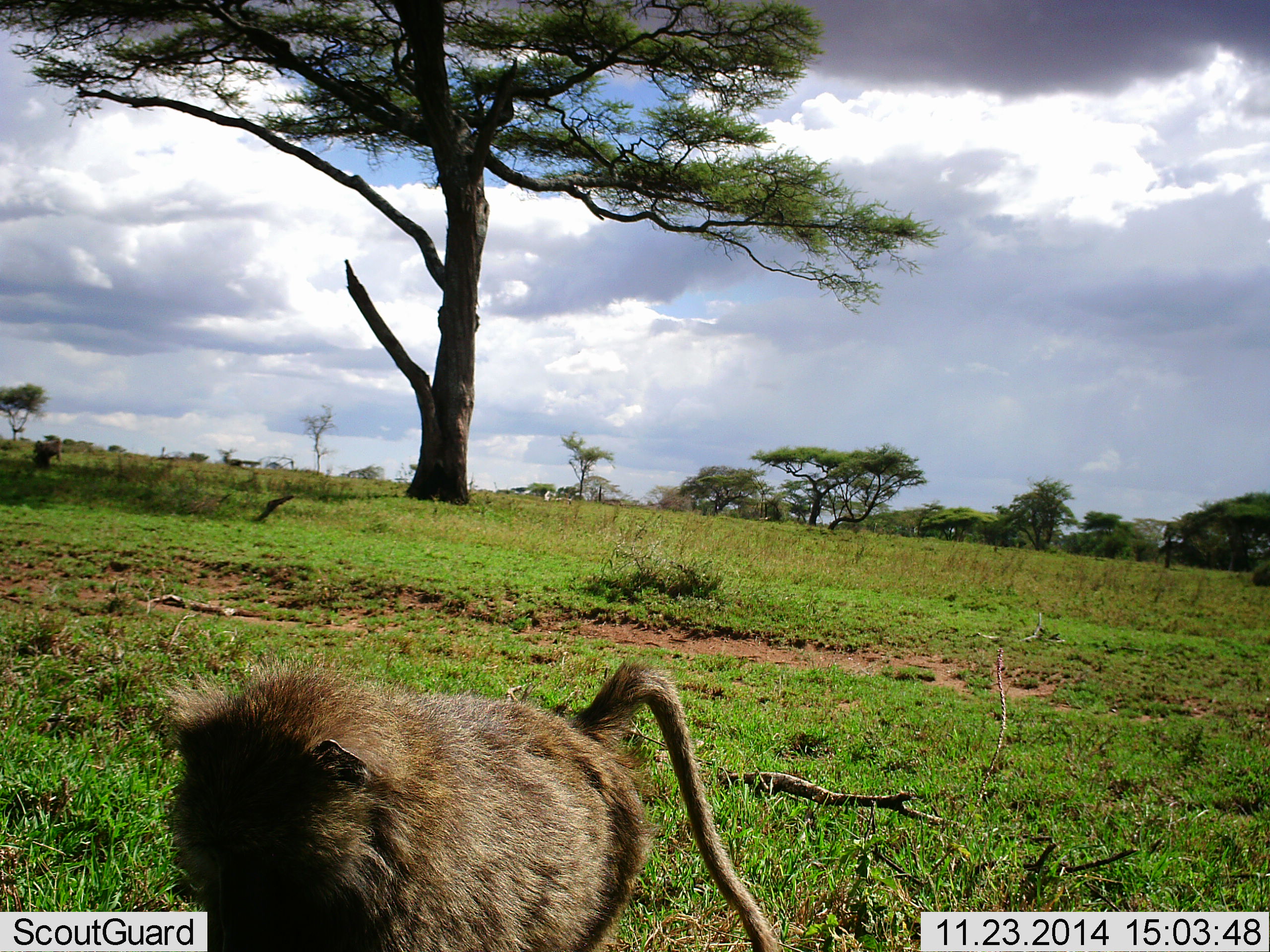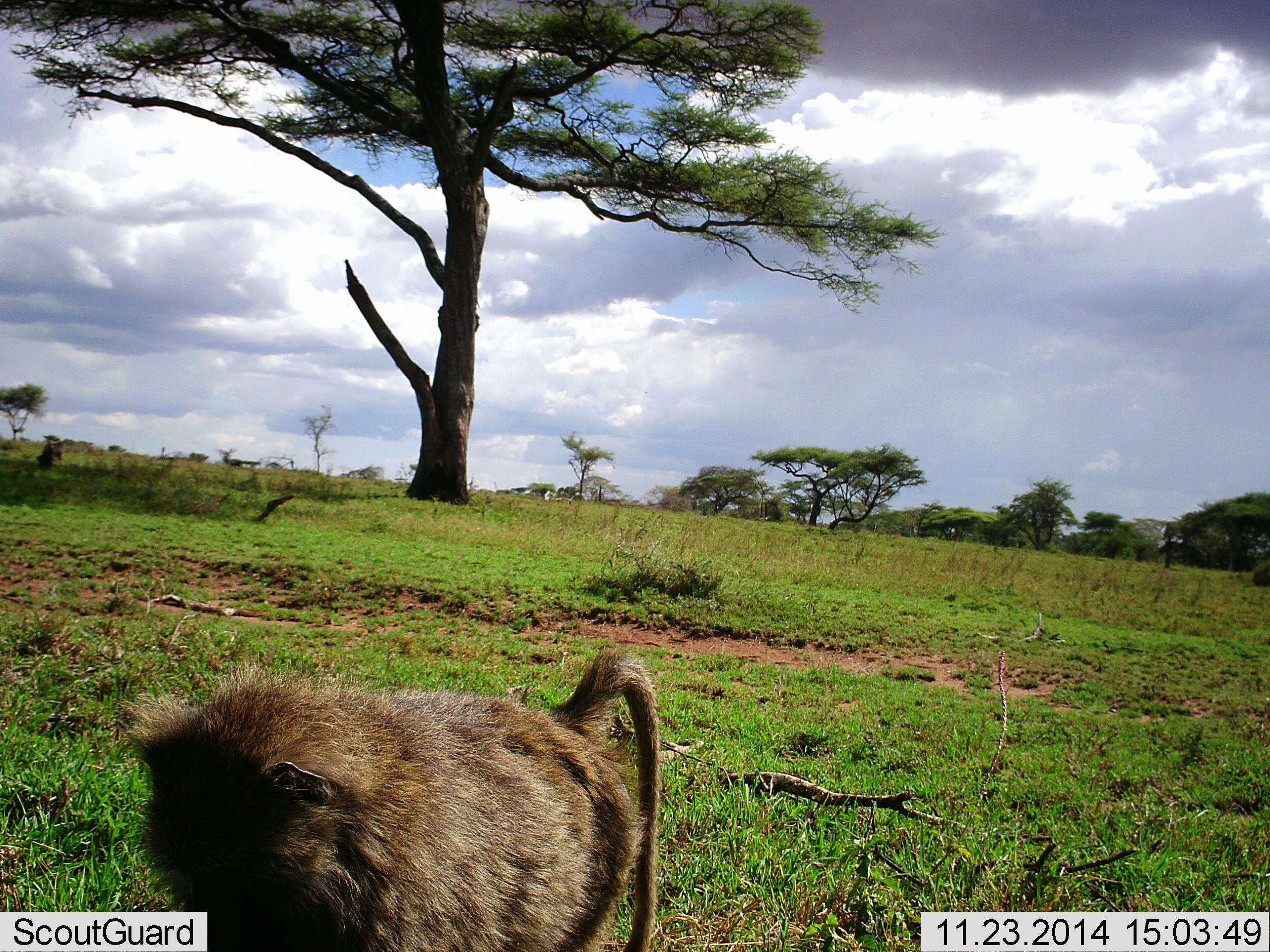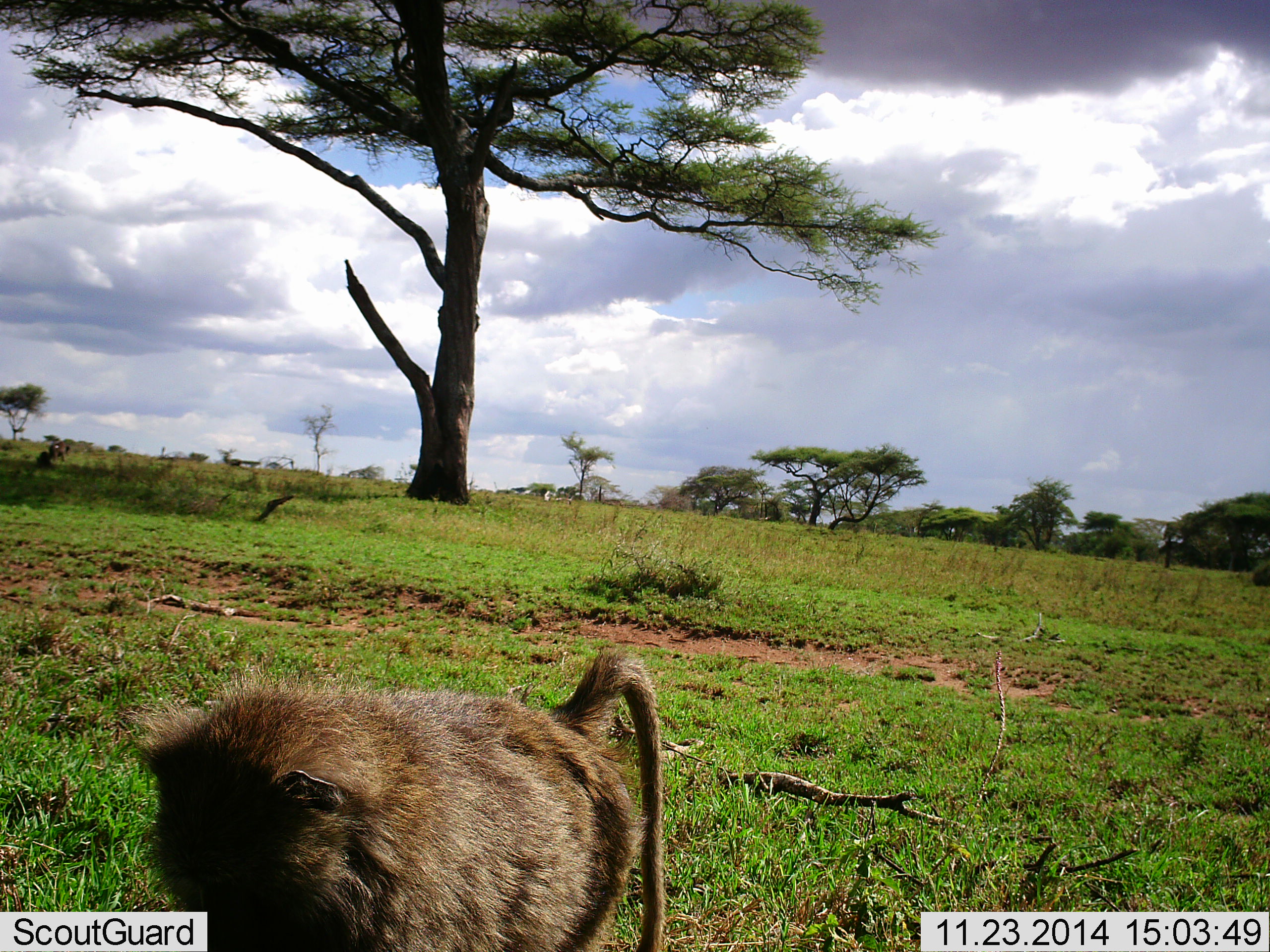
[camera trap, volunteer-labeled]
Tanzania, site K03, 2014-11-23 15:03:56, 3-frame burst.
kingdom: Animalia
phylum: Chordata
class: Mammalia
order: Primates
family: Cercopithecidae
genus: Papio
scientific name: Papio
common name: baboon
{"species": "baboon (Papio)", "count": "3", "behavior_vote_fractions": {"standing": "40%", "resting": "20%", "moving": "40%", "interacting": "10%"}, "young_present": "0%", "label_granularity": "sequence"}